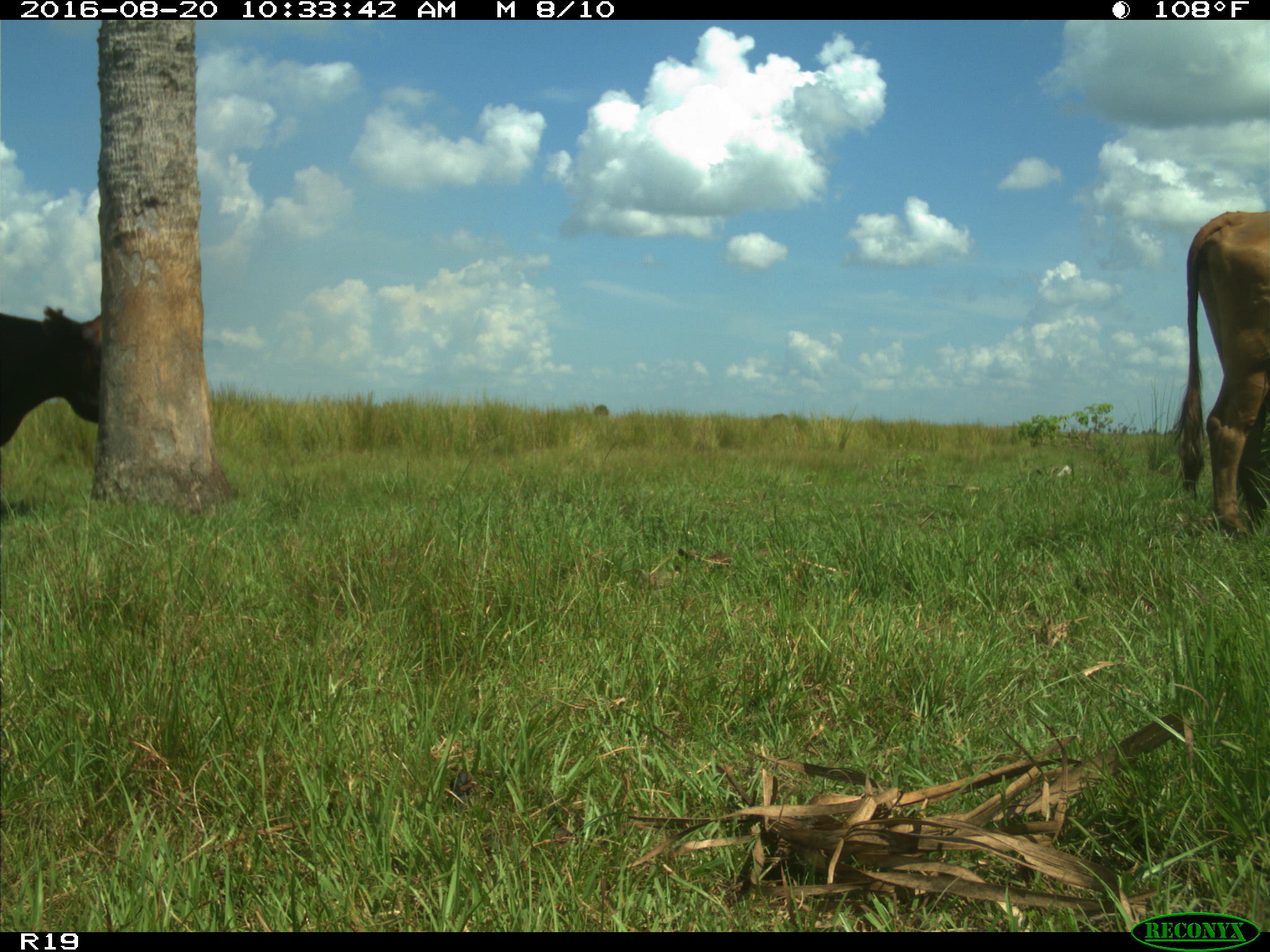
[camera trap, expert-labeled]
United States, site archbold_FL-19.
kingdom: Animalia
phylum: Chordata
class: Mammalia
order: Artiodactyla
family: Bovidae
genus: Bos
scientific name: Bos taurus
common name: domestic cow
Bos taurus (domestic cow).